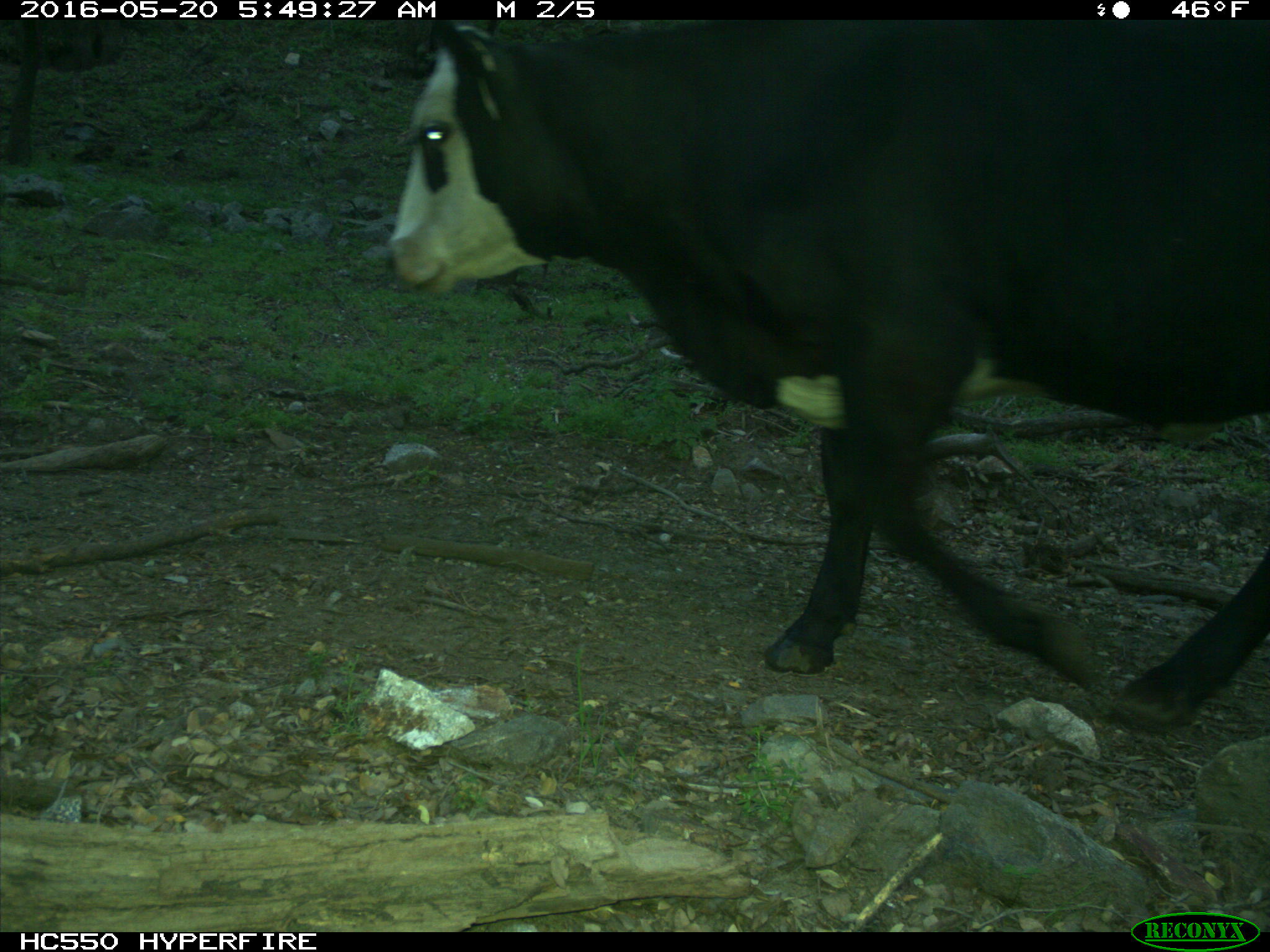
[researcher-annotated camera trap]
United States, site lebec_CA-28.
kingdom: Animalia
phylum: Chordata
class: Mammalia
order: Artiodactyla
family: Bovidae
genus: Bos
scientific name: Bos taurus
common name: domestic cow